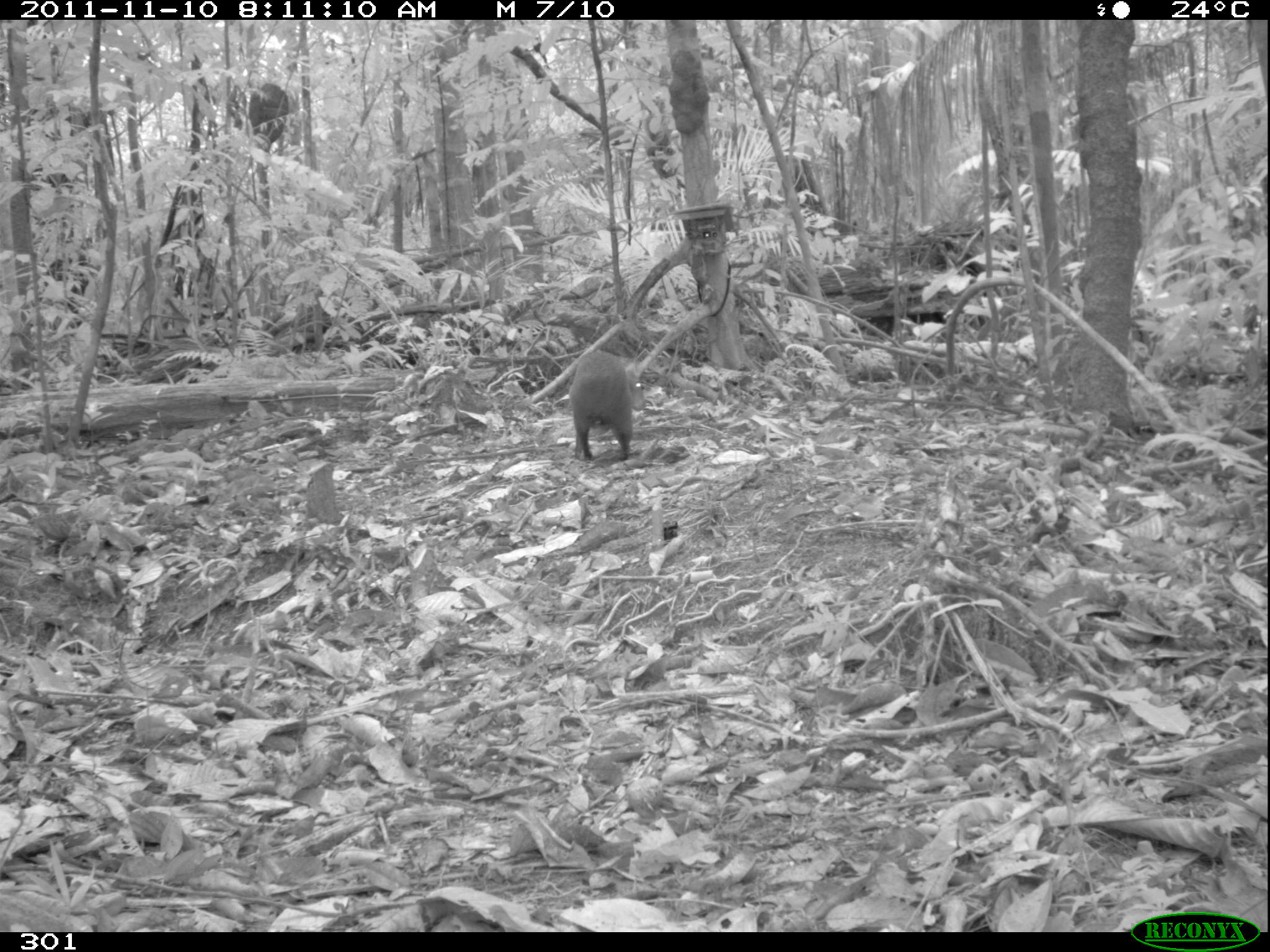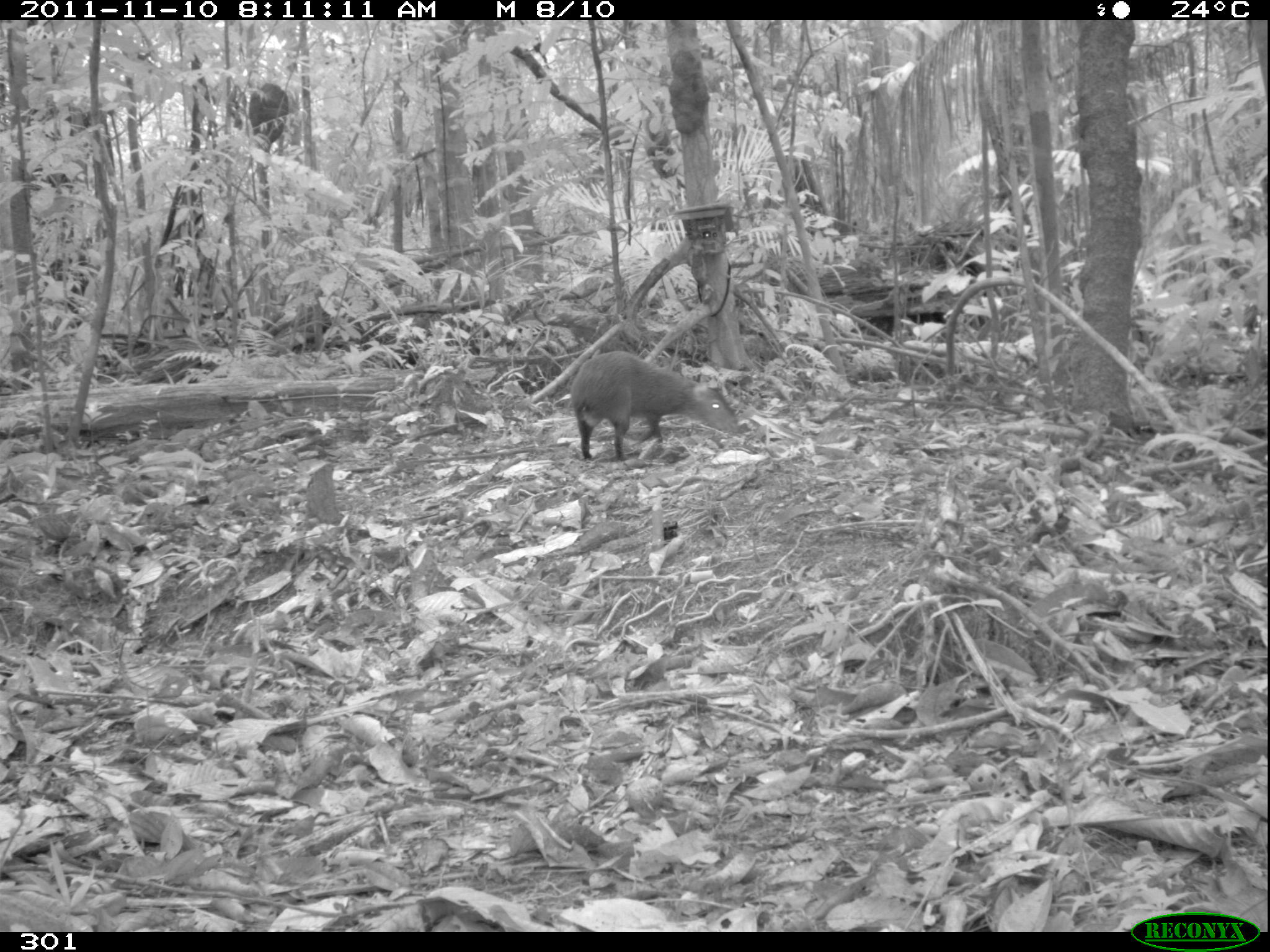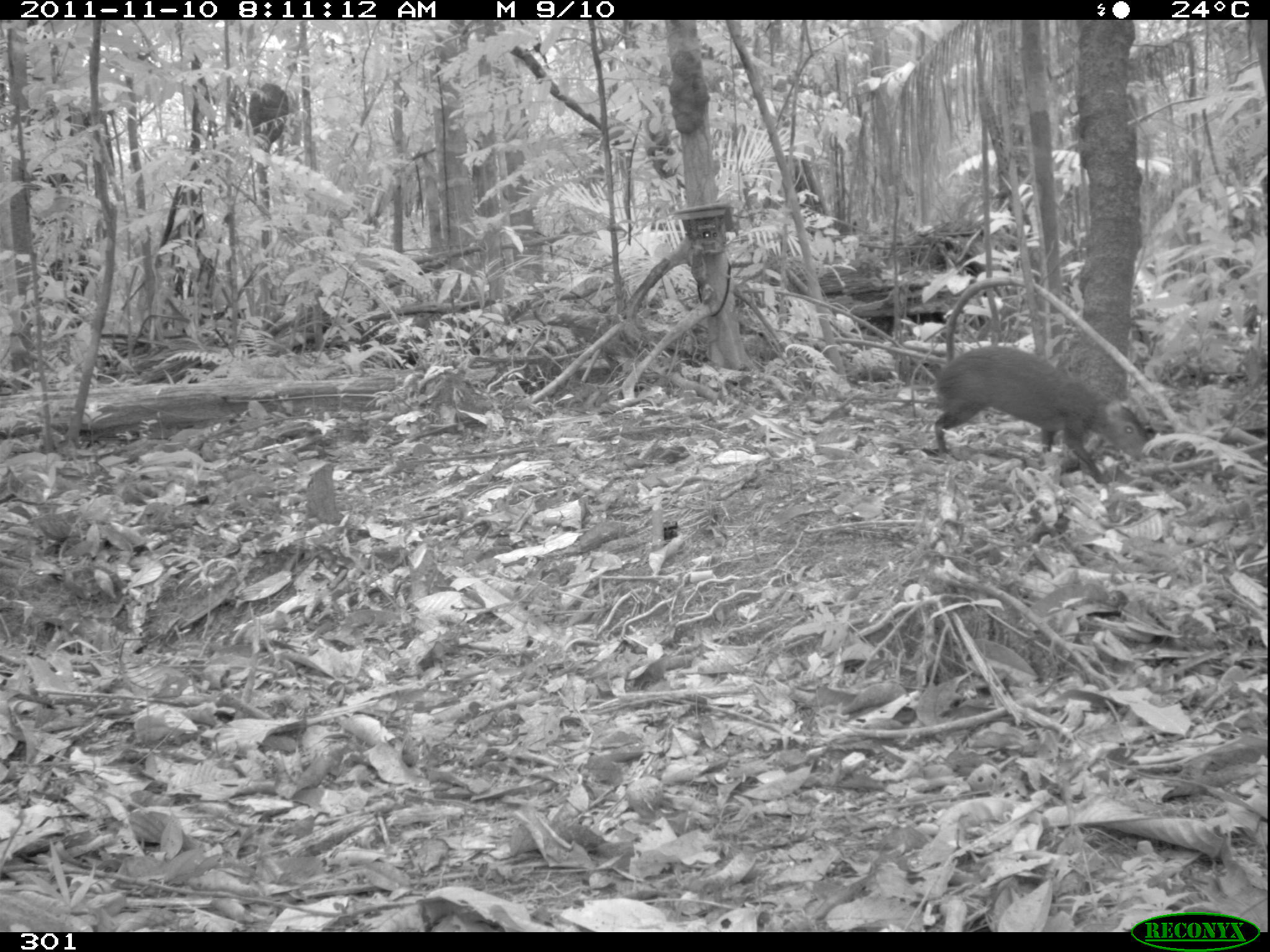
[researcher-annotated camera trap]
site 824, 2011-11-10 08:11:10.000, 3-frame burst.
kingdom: Animalia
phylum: Chordata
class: Mammalia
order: Rodentia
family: Dasyproctidae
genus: Dasyprocta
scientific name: Dasyprocta punctata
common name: central american agouti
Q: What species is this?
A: Dasyprocta punctata (central american agouti).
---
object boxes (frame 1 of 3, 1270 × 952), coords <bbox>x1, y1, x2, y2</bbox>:
dasyprocta punctata: <bbox>568, 351, 646, 460</bbox>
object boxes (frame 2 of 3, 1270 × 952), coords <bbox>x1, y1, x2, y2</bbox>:
dasyprocta punctata: <bbox>569, 350, 739, 461</bbox>